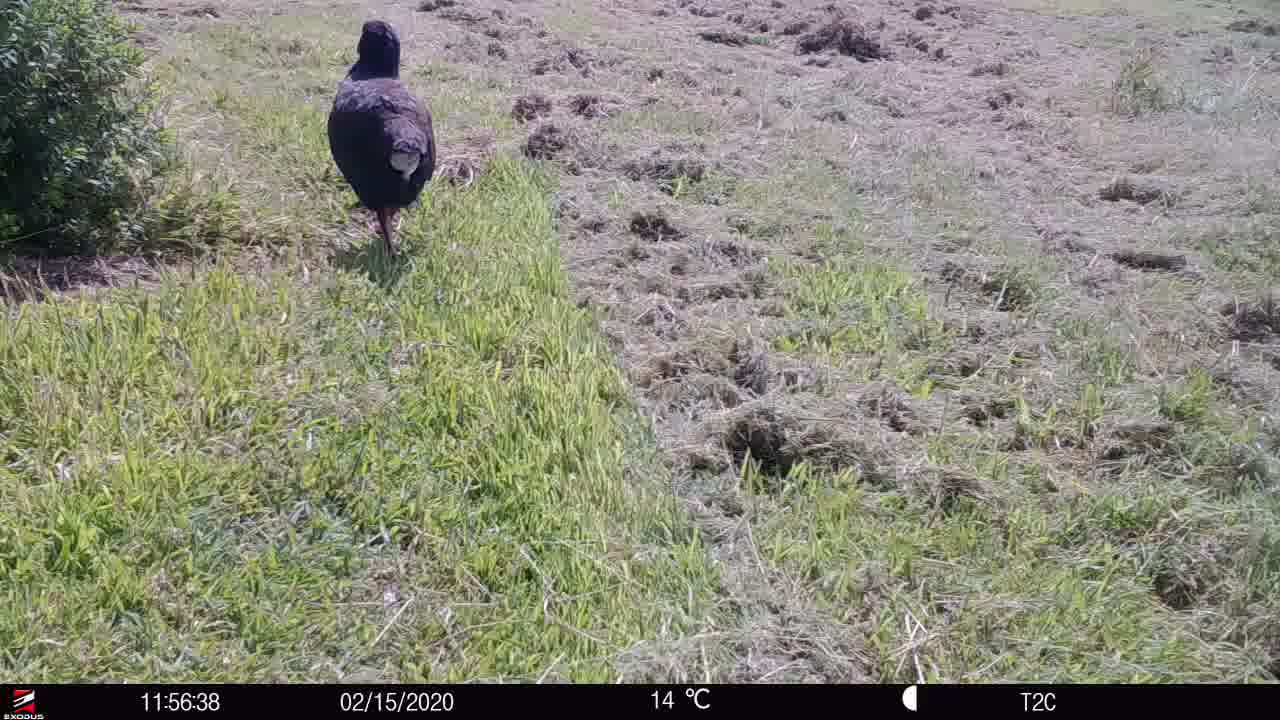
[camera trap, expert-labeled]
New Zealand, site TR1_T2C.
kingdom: Animalia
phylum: Chordata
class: Aves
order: Gruiformes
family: Rallidae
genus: Porphyrio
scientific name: Porphyrio mantelli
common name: takahe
Takahe (Porphyrio mantelli).